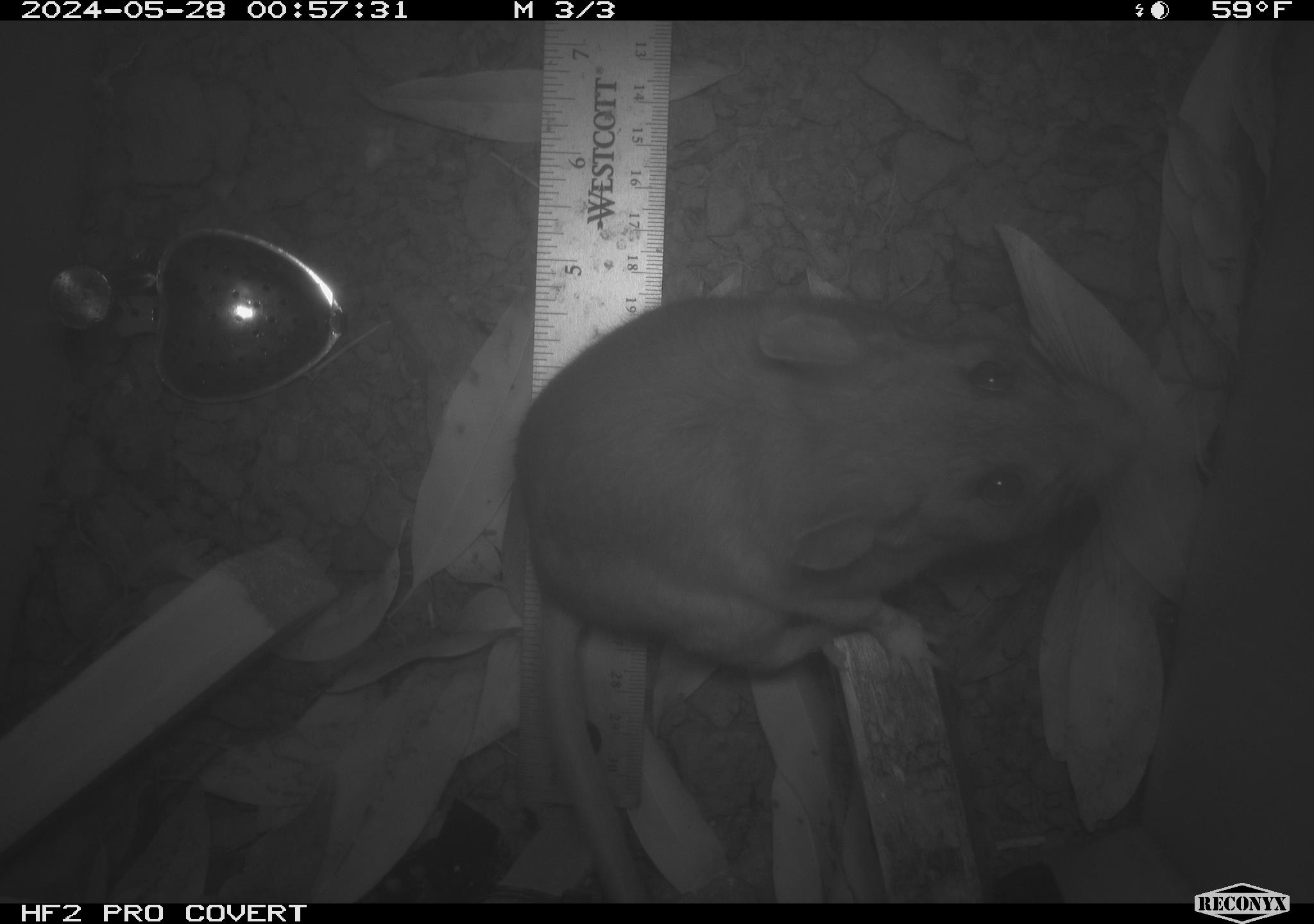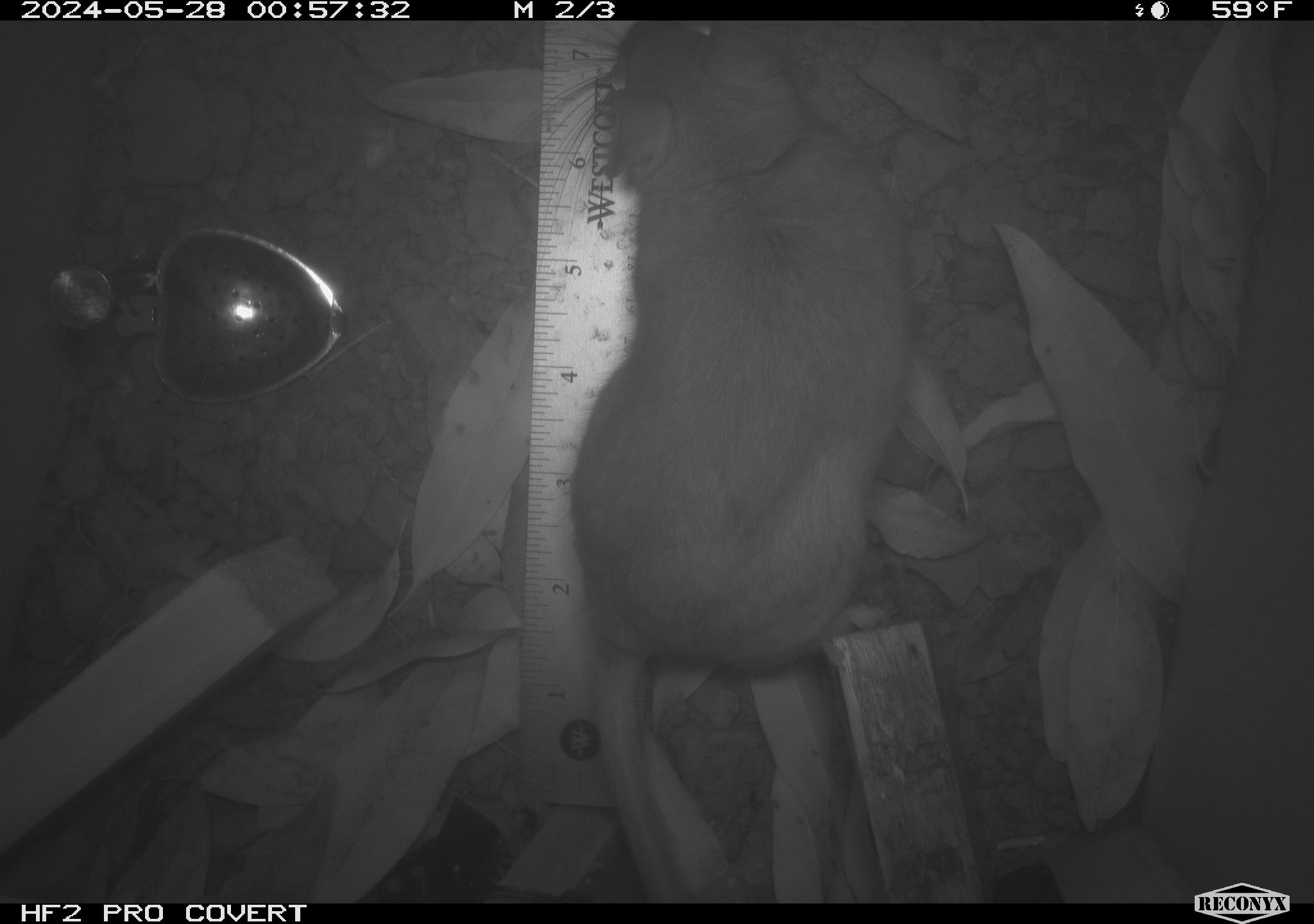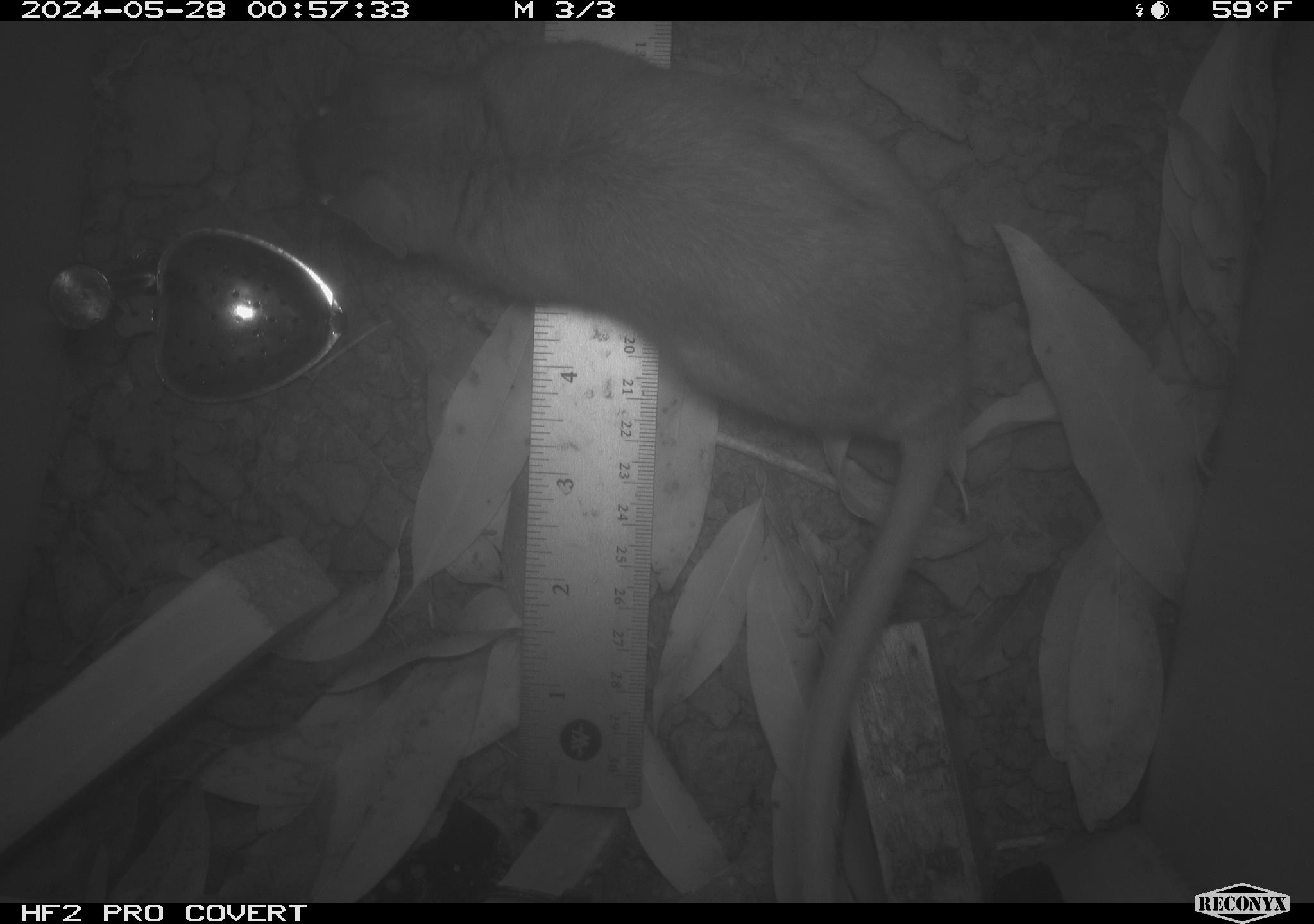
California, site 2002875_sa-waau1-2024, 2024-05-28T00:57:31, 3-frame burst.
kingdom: Animalia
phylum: Chordata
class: Mammalia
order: Rodentia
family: Cricetidae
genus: Neotoma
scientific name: Neotoma fuscipes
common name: dusky-footed woodrat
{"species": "dusky-footed woodrat (Neotoma fuscipes)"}